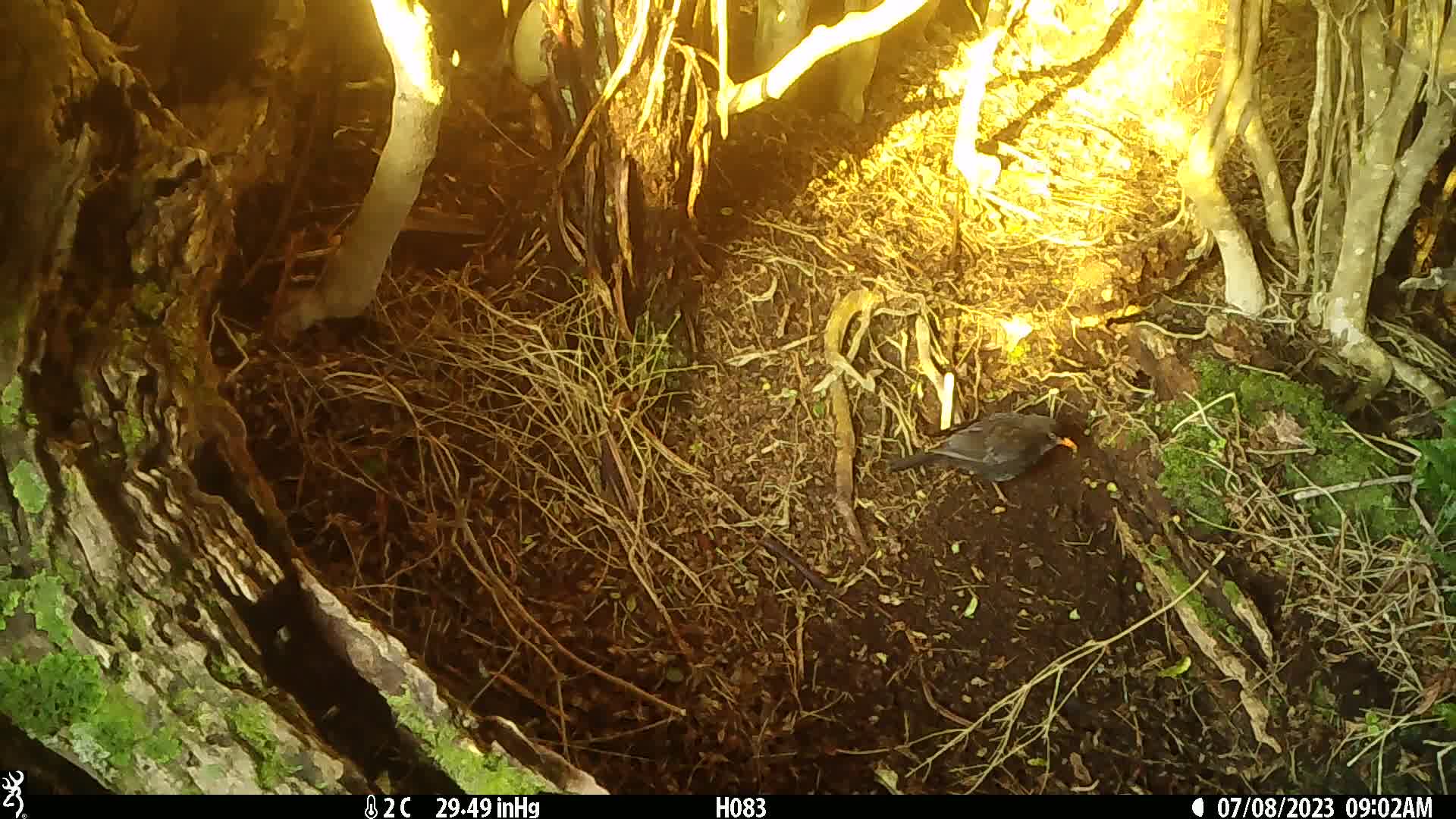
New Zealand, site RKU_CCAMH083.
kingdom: Animalia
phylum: Chordata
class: Aves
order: Passeriformes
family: Turdidae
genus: Turdus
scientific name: Turdus merula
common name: eurasian blackbird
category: blackbird